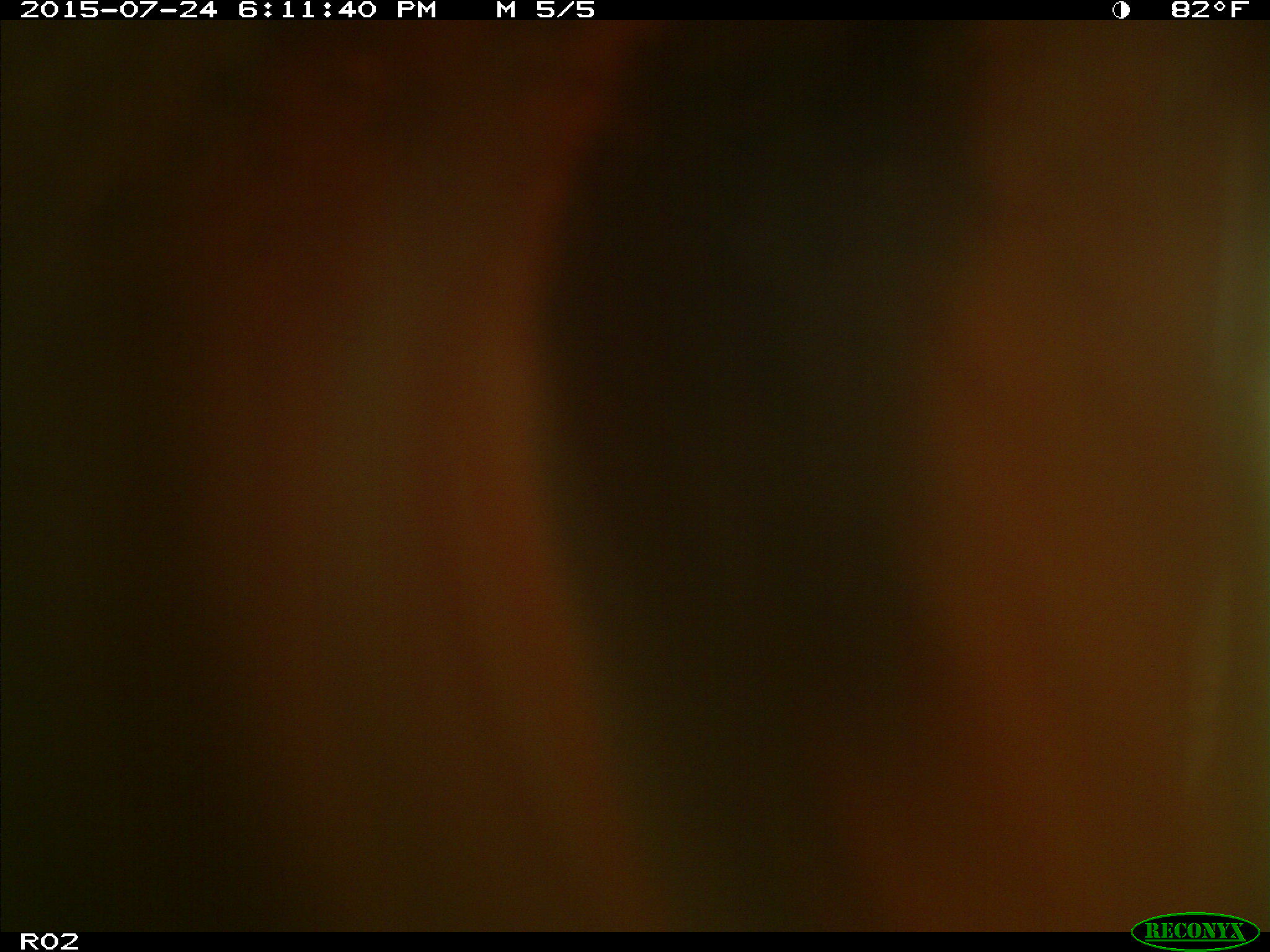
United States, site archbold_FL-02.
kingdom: Animalia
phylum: Chordata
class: Mammalia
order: Artiodactyla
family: Bovidae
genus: Bos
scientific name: Bos taurus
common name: domestic cow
Bos taurus (domestic cow).